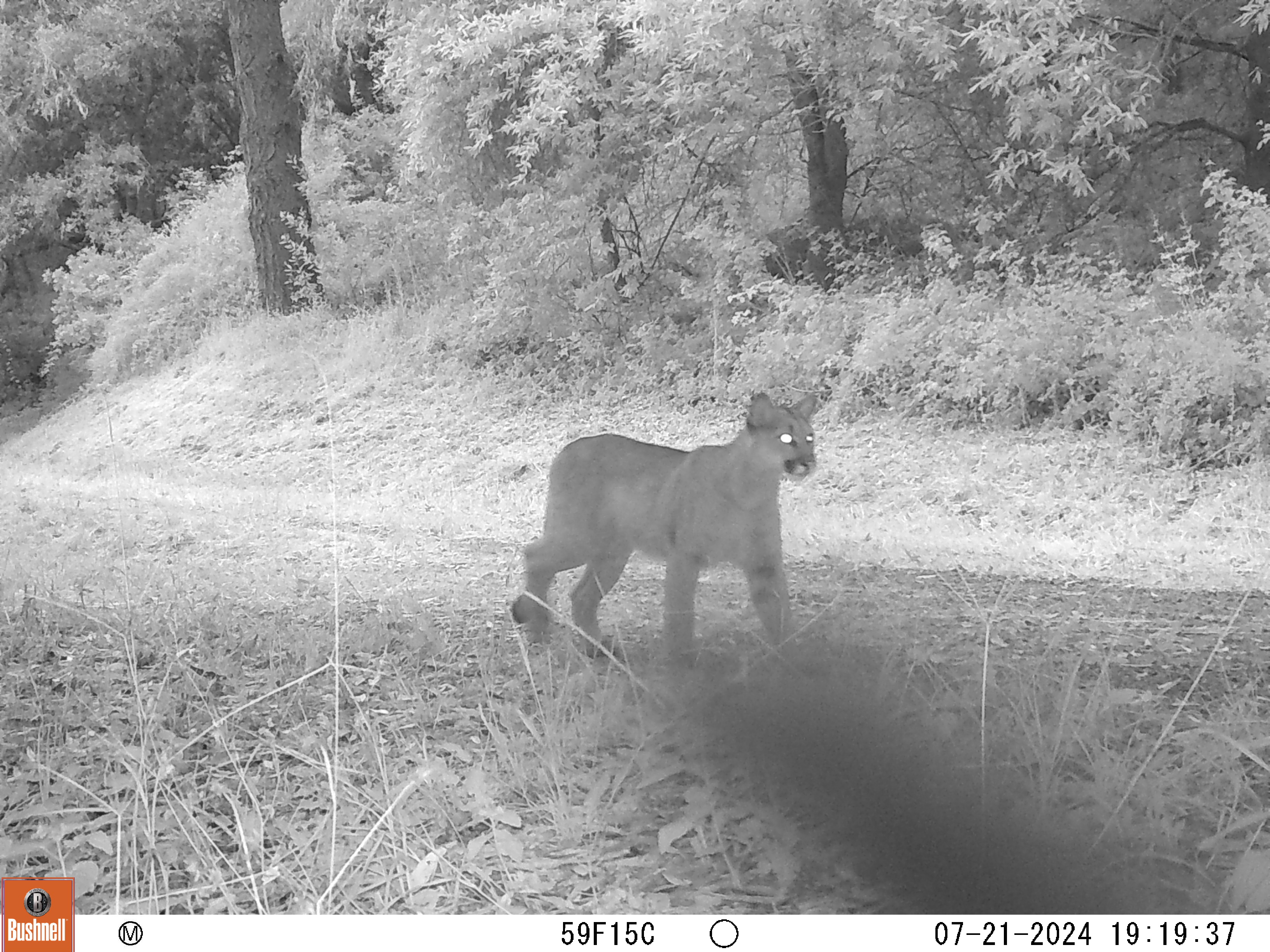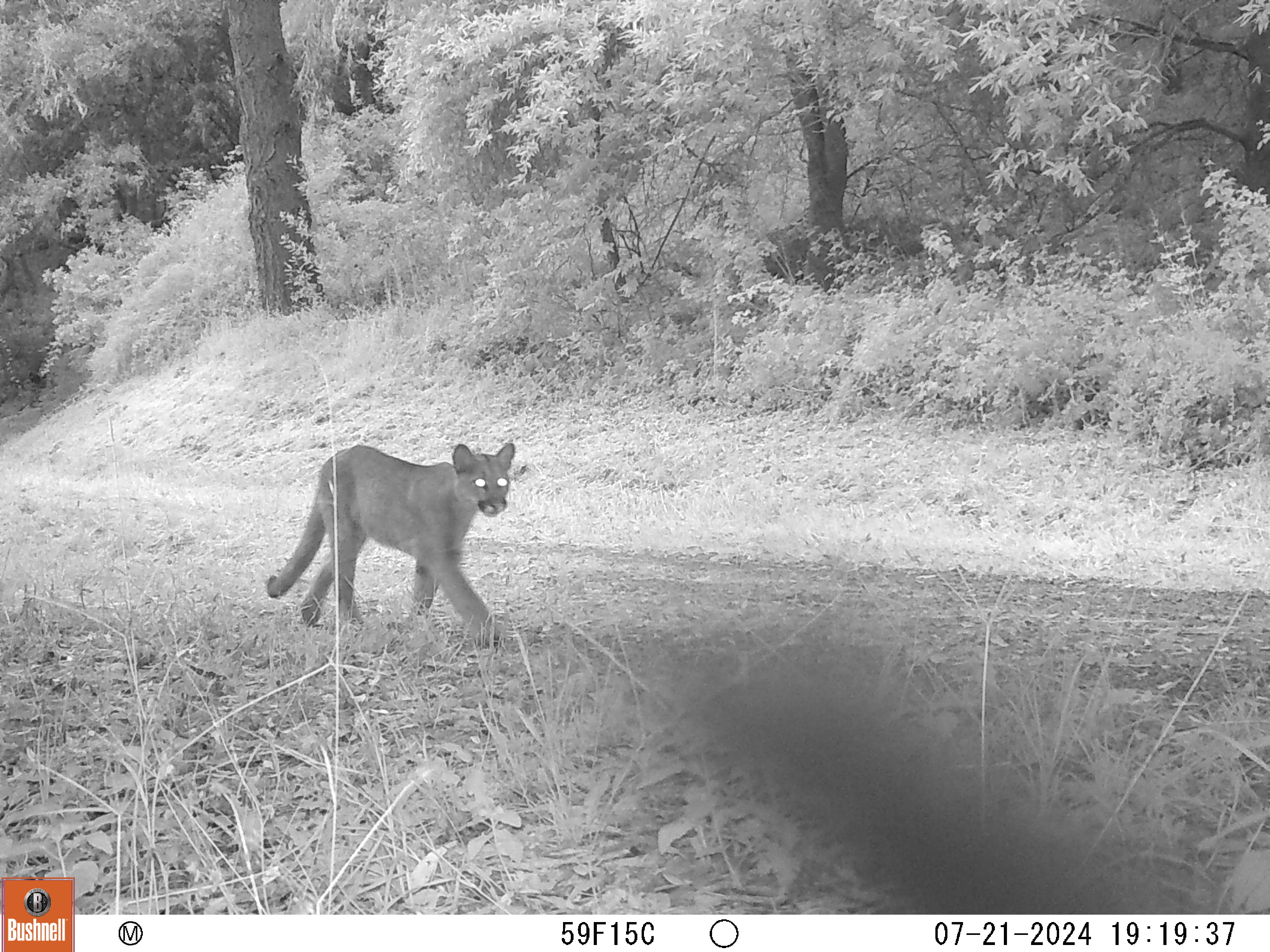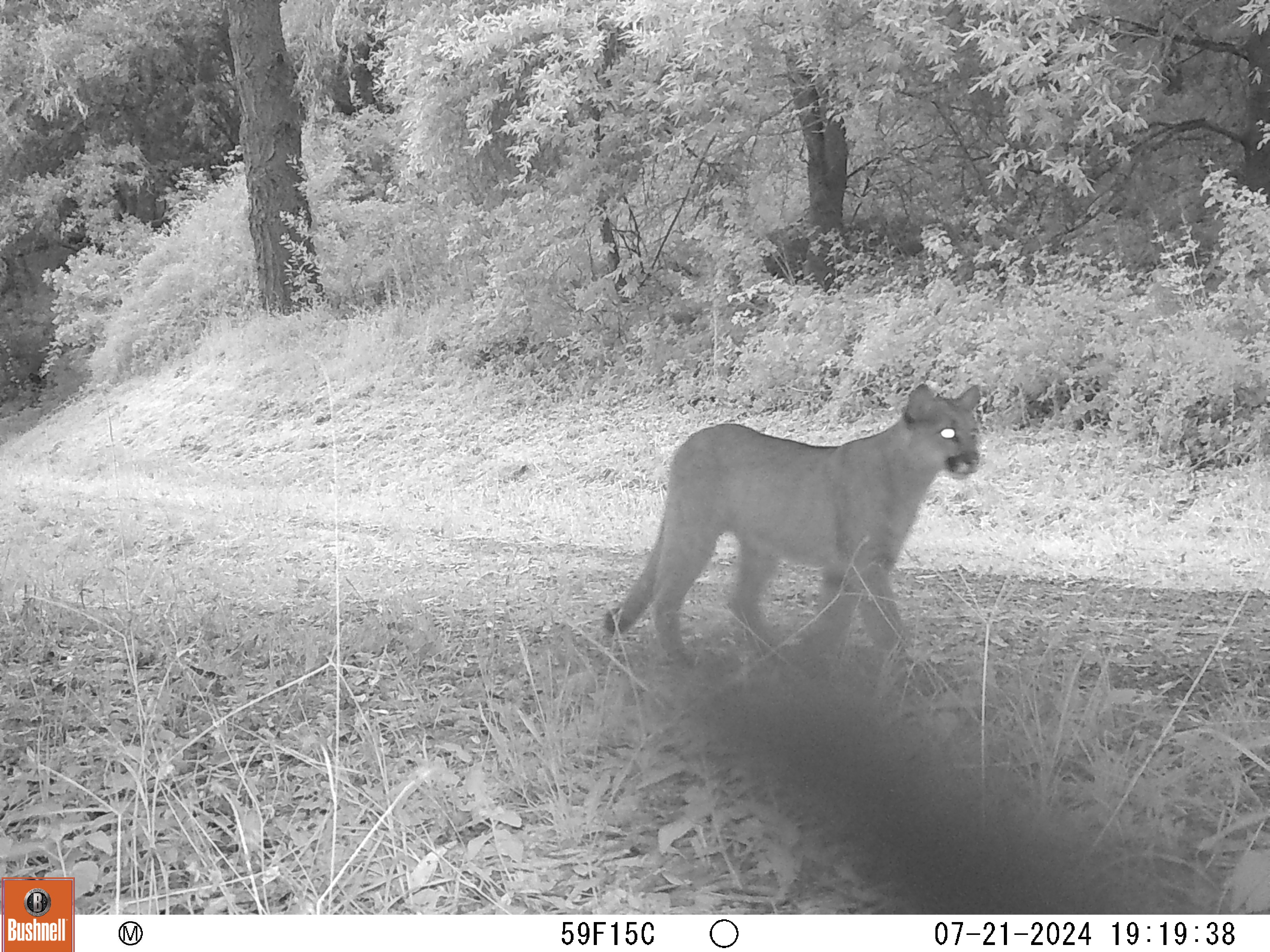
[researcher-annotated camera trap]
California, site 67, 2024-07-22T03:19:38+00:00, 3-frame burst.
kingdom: Animalia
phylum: Chordata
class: Mammalia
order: Carnivora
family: Felidae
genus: Puma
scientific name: Puma concolor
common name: puma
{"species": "puma (Puma concolor)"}